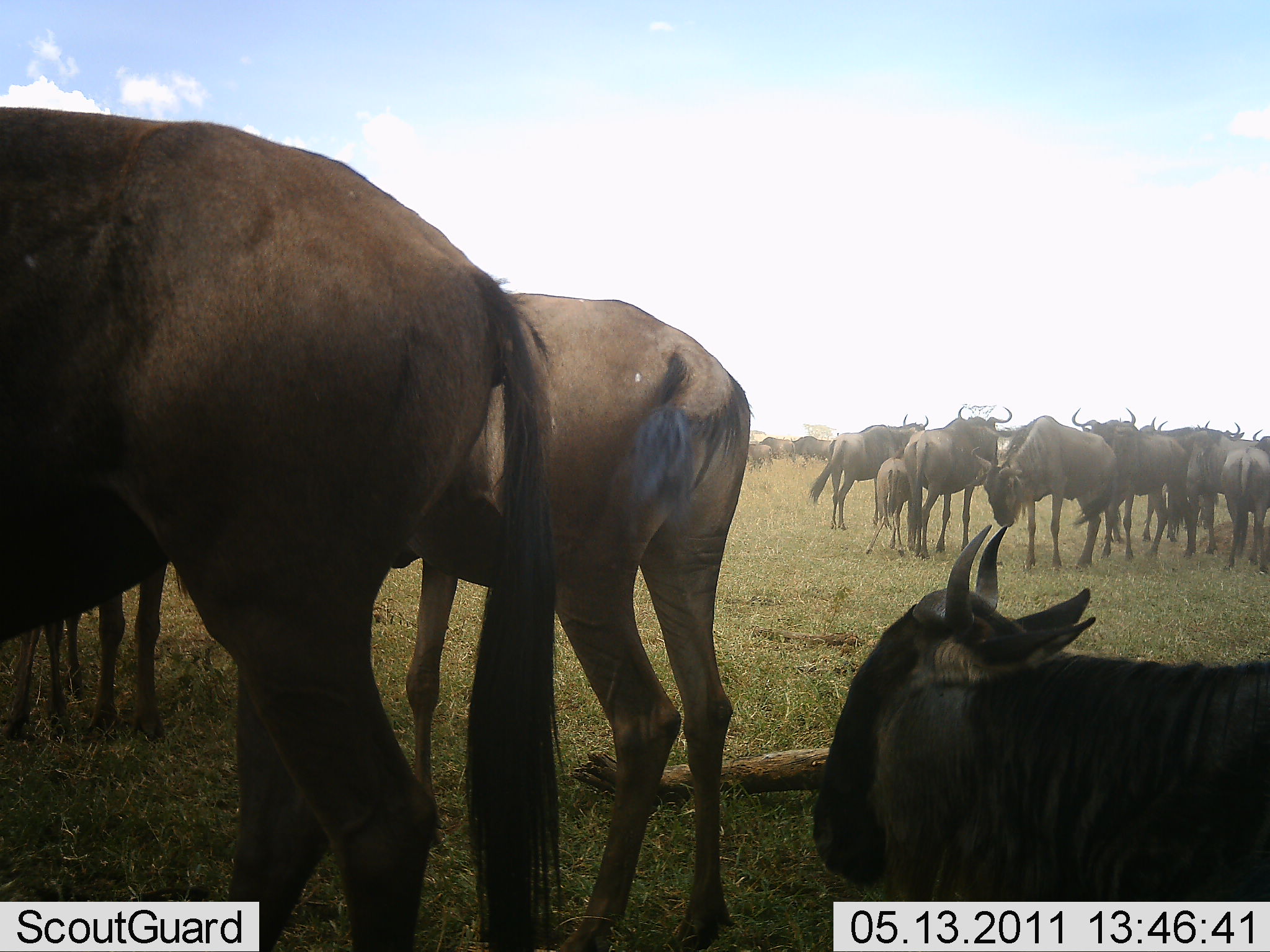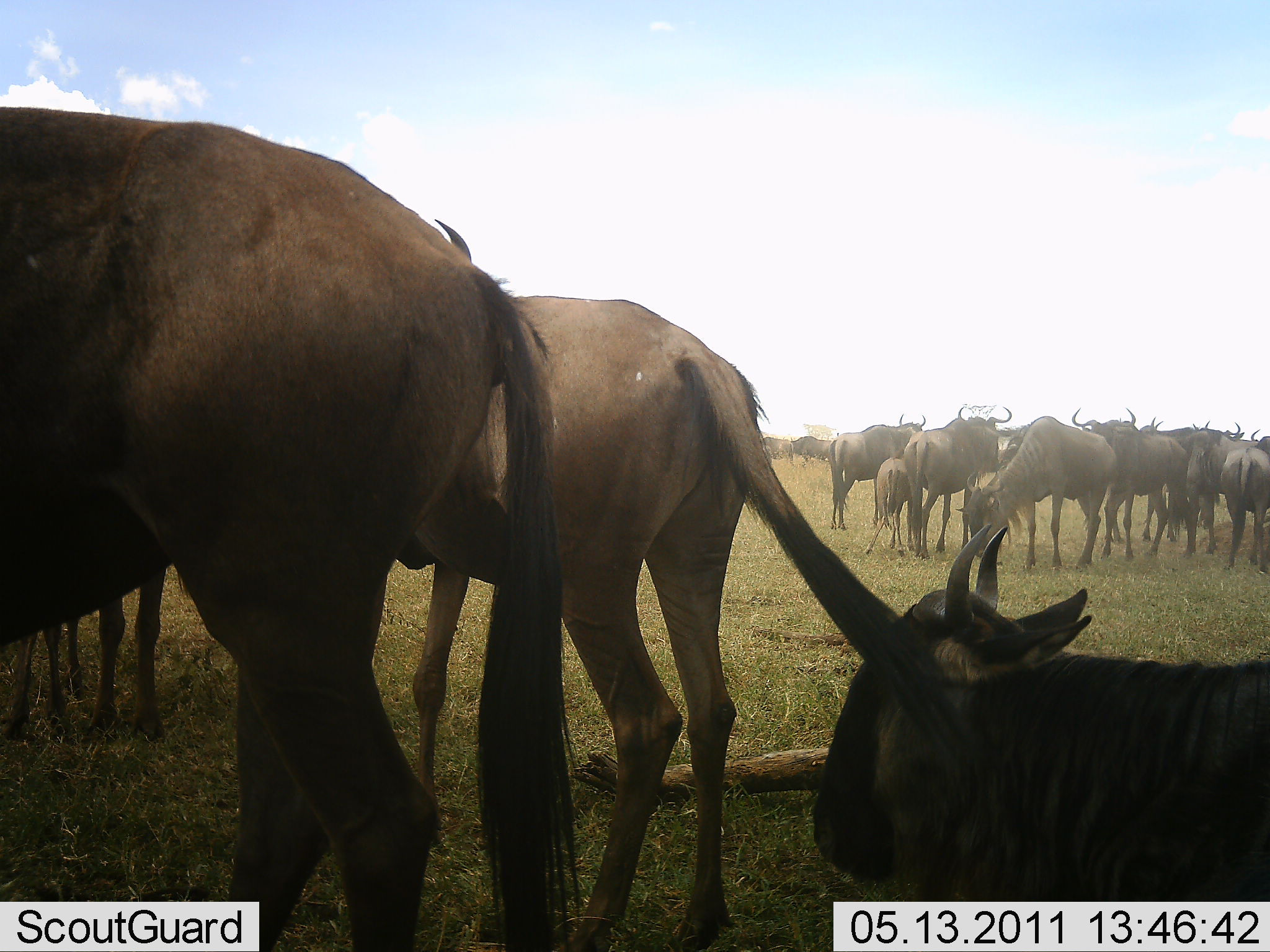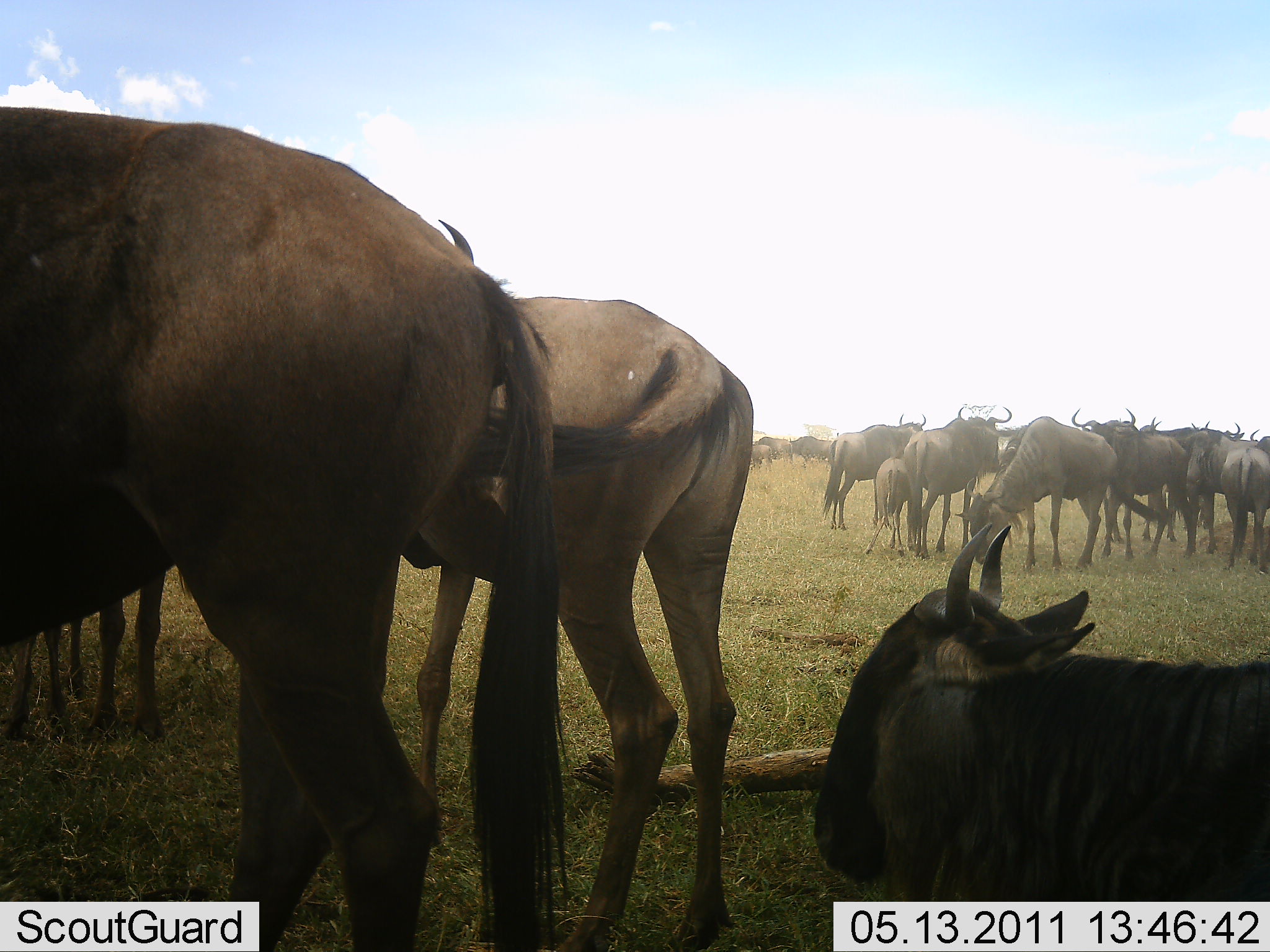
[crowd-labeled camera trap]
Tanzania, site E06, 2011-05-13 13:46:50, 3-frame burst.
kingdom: Animalia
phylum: Chordata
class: Mammalia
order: Artiodactyla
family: Bovidae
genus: Connochaetes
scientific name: Connochaetes taurinus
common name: blue wildebeest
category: wildebeest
Wildebeest (blue wildebeest) (Connochaetes taurinus), count 11-50. Behavior (volunteer vote fractions): standing 92%, resting 58%, moving 0%, interacting 8%. Young present (vote fraction): 58%. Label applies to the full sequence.